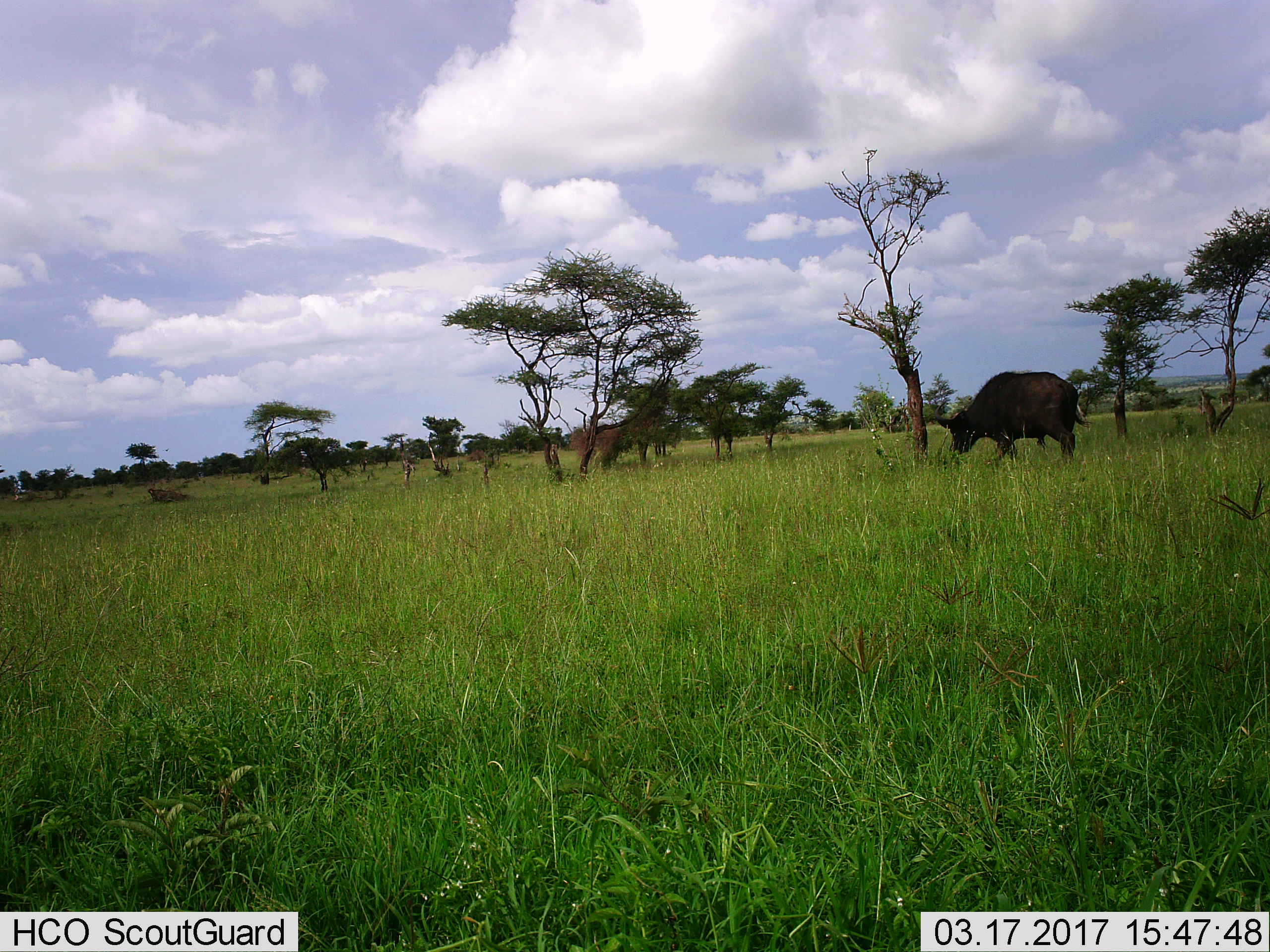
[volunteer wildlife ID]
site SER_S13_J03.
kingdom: Animalia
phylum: Chordata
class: Mammalia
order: Artiodactyla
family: Bovidae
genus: Syncerus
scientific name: Syncerus caffer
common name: african buffalo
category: buffalo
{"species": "buffalo (african buffalo) (Syncerus caffer)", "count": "1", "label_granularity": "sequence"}